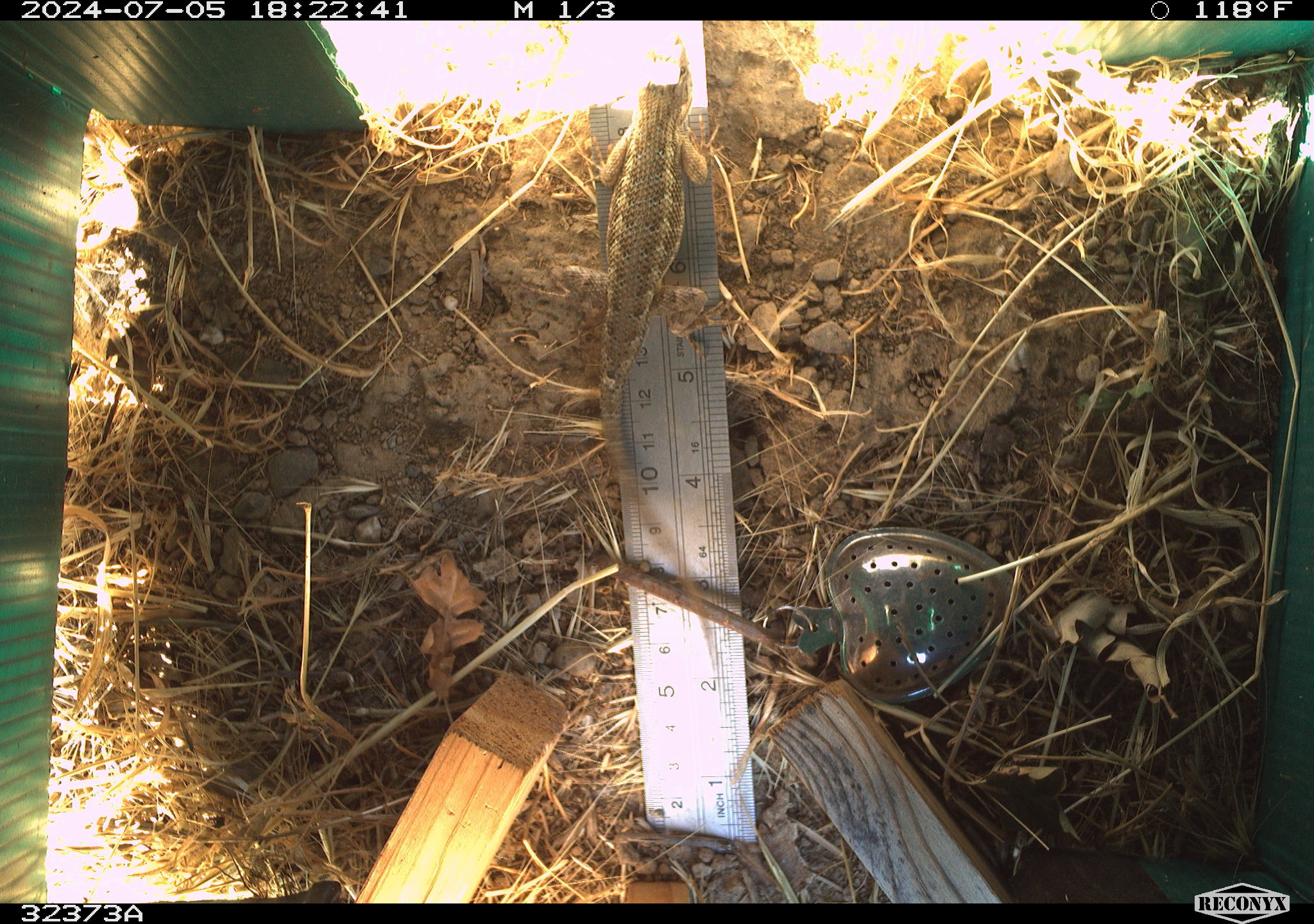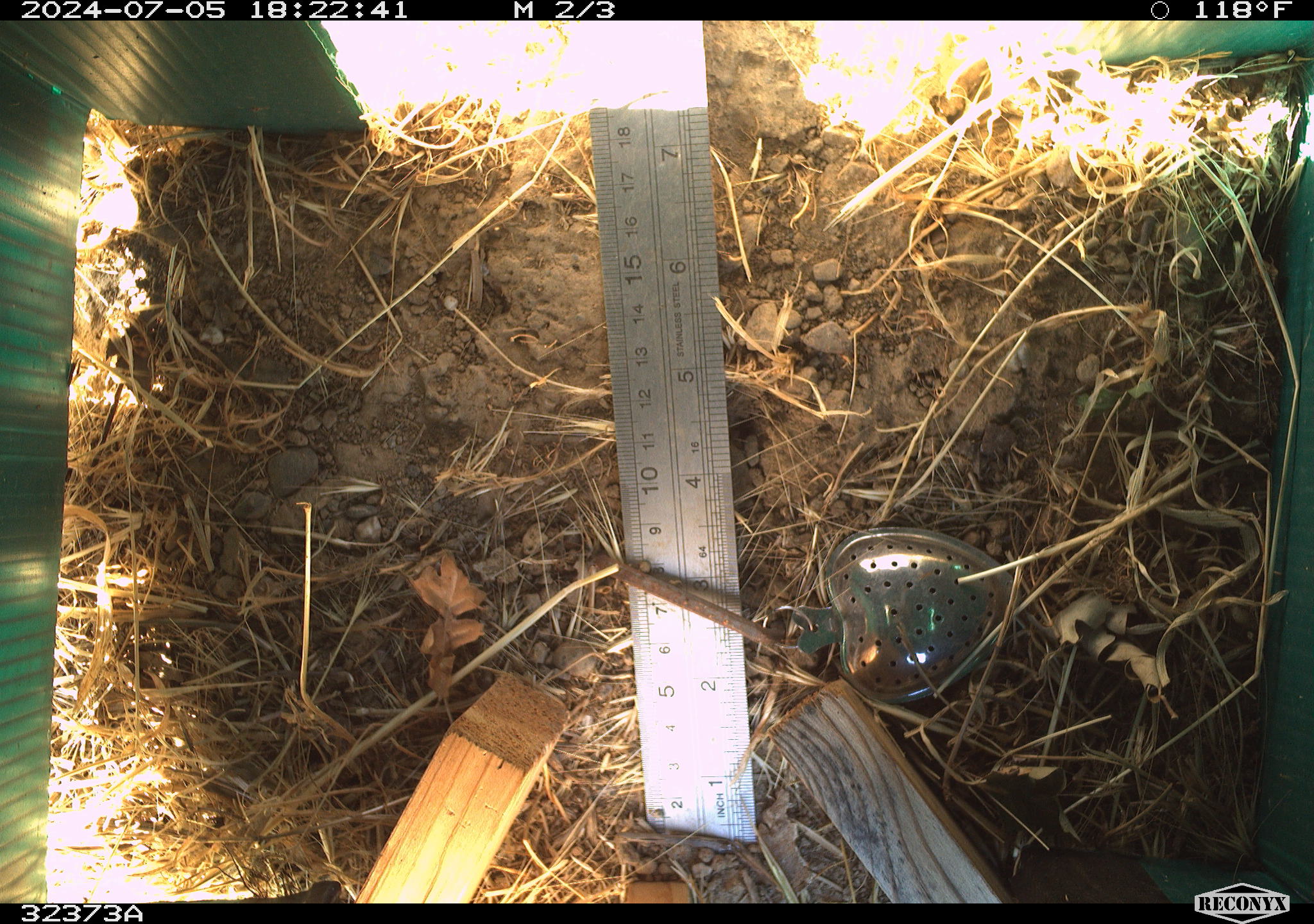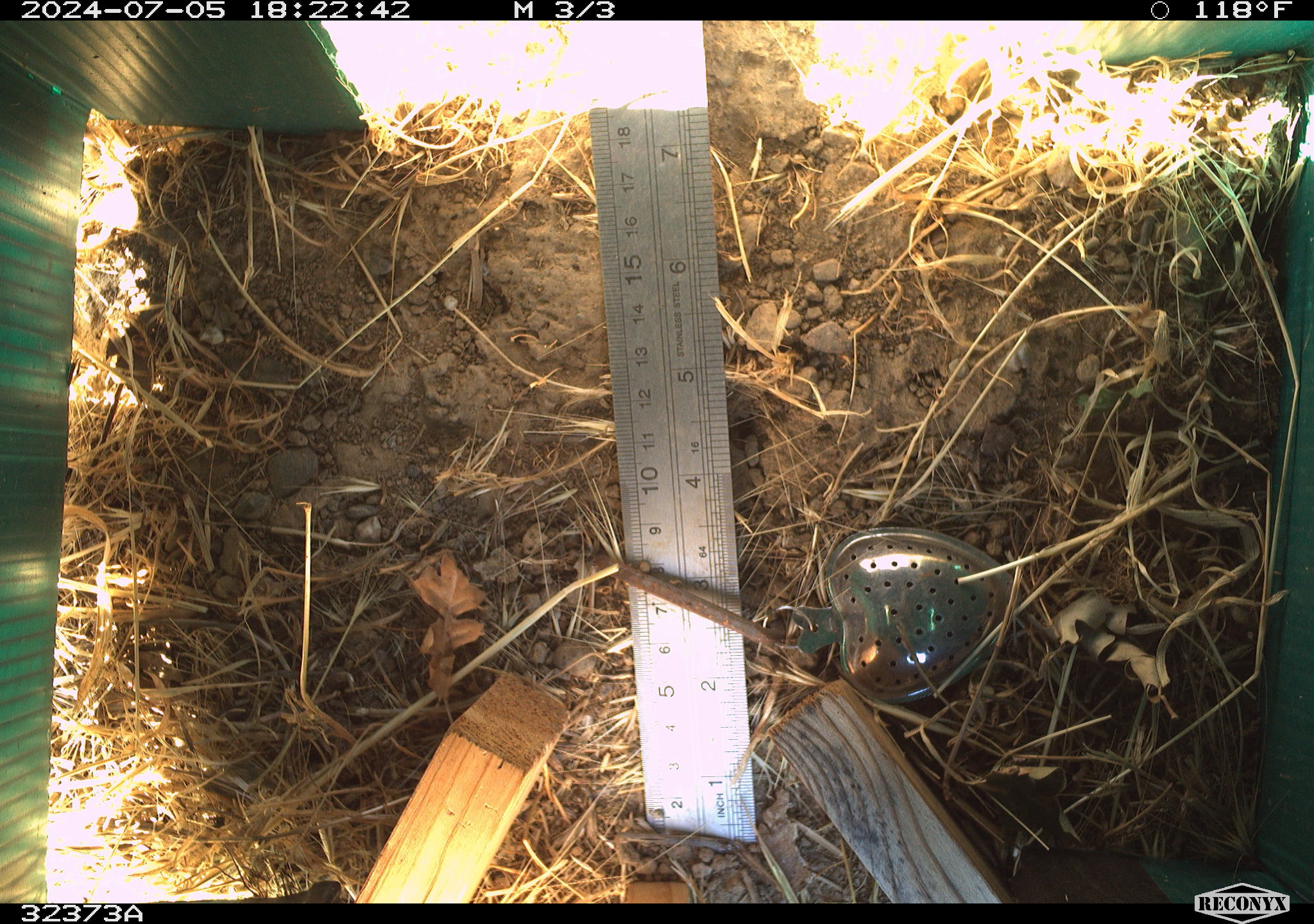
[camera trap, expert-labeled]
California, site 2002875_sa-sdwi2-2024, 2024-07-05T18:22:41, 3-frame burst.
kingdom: Animalia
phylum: Chordata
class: Reptilia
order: Squamata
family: Phrynosomatidae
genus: Sceloporus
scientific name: Sceloporus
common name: spiny lizards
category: sceloporus species